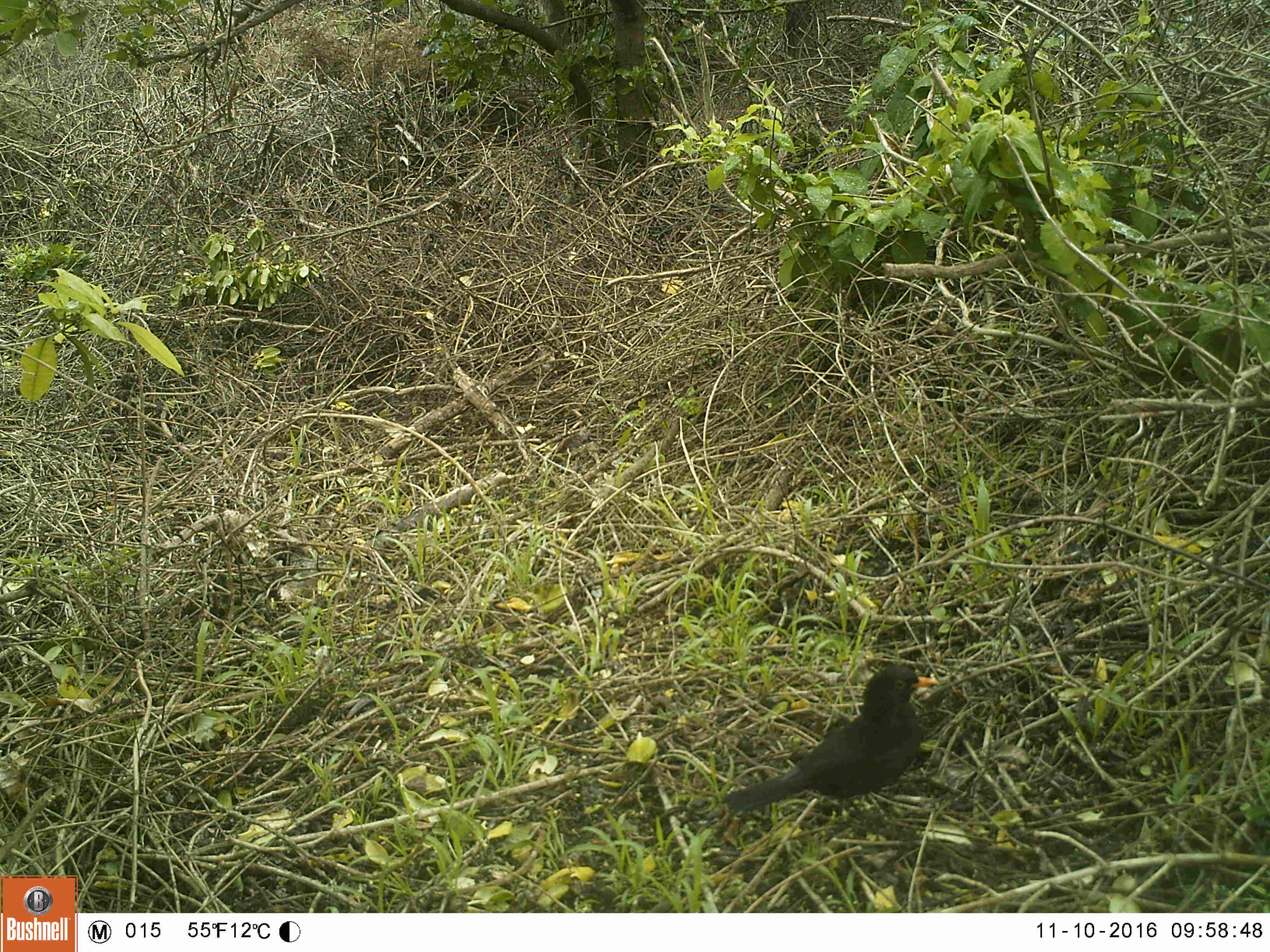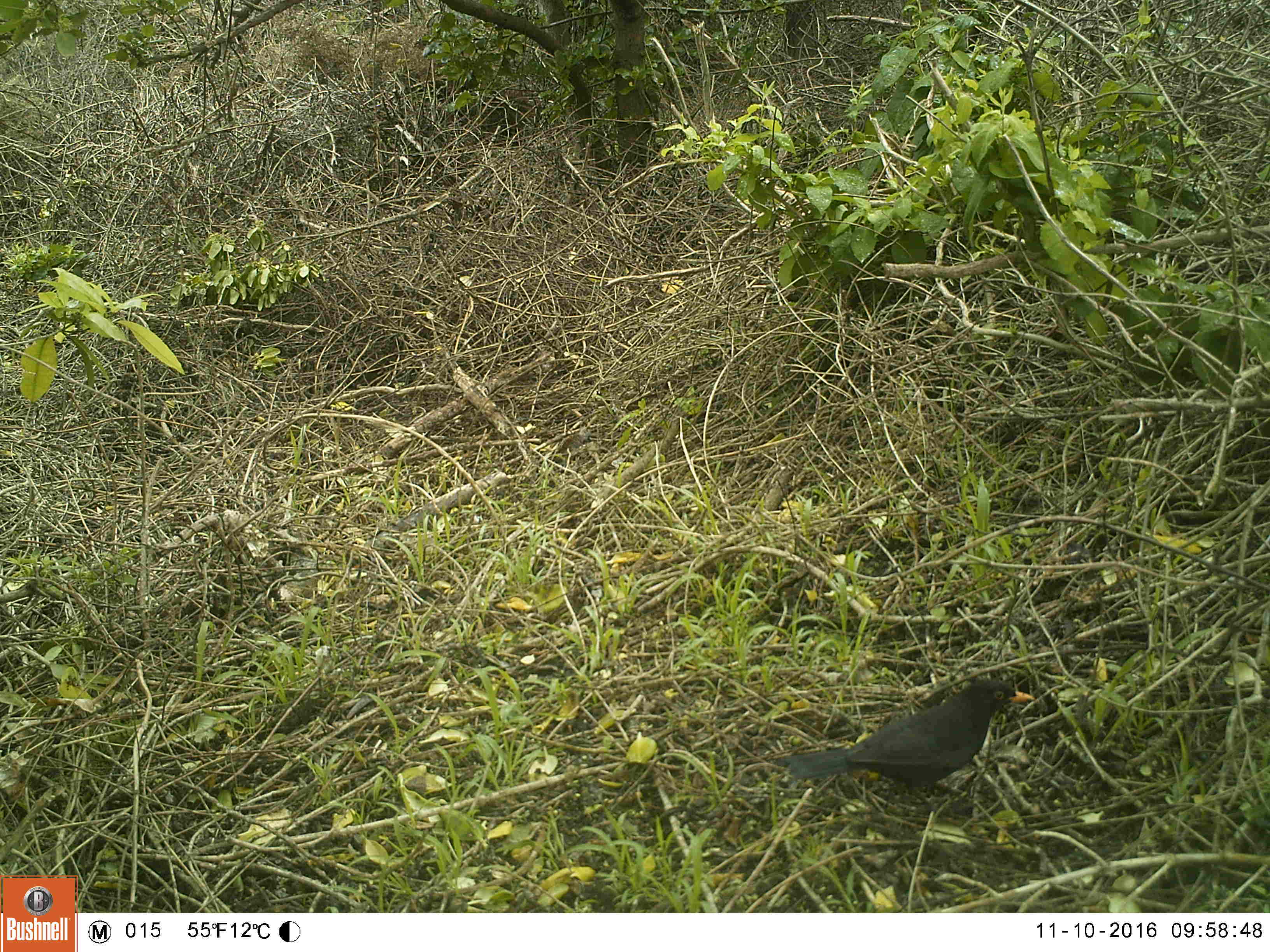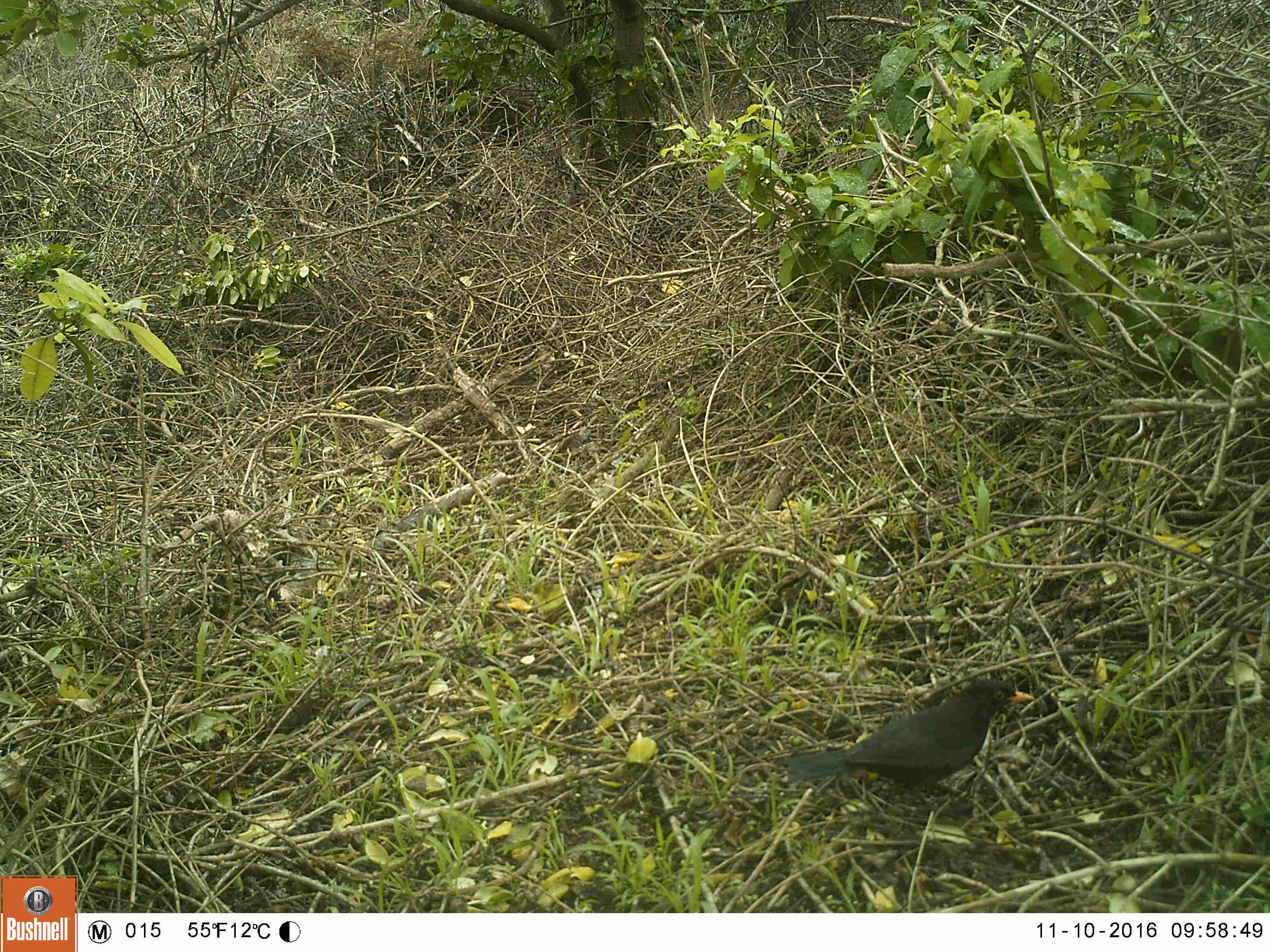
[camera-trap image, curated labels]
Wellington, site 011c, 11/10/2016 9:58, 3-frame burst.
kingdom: Animalia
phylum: Chordata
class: Aves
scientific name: Aves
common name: bird